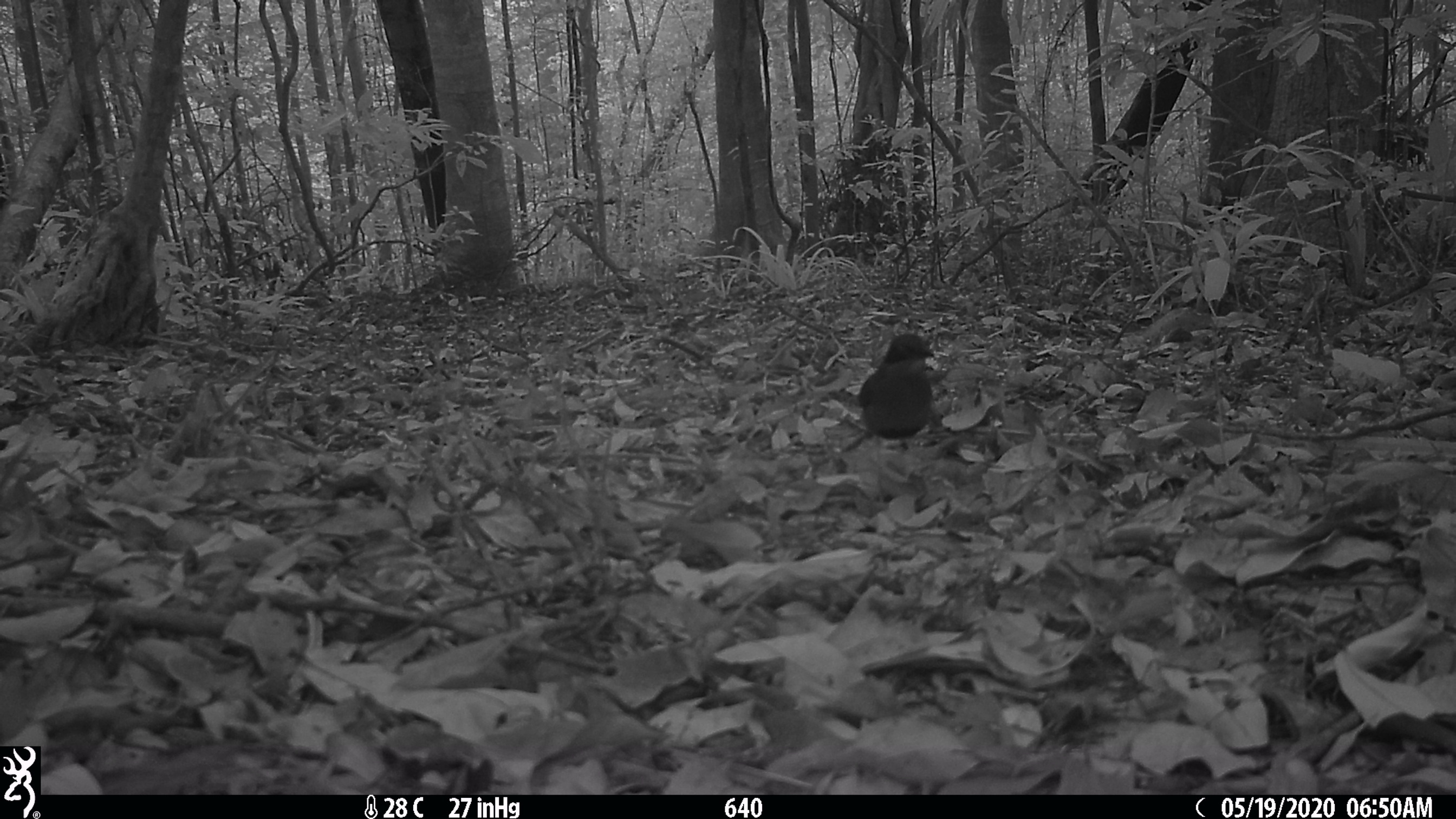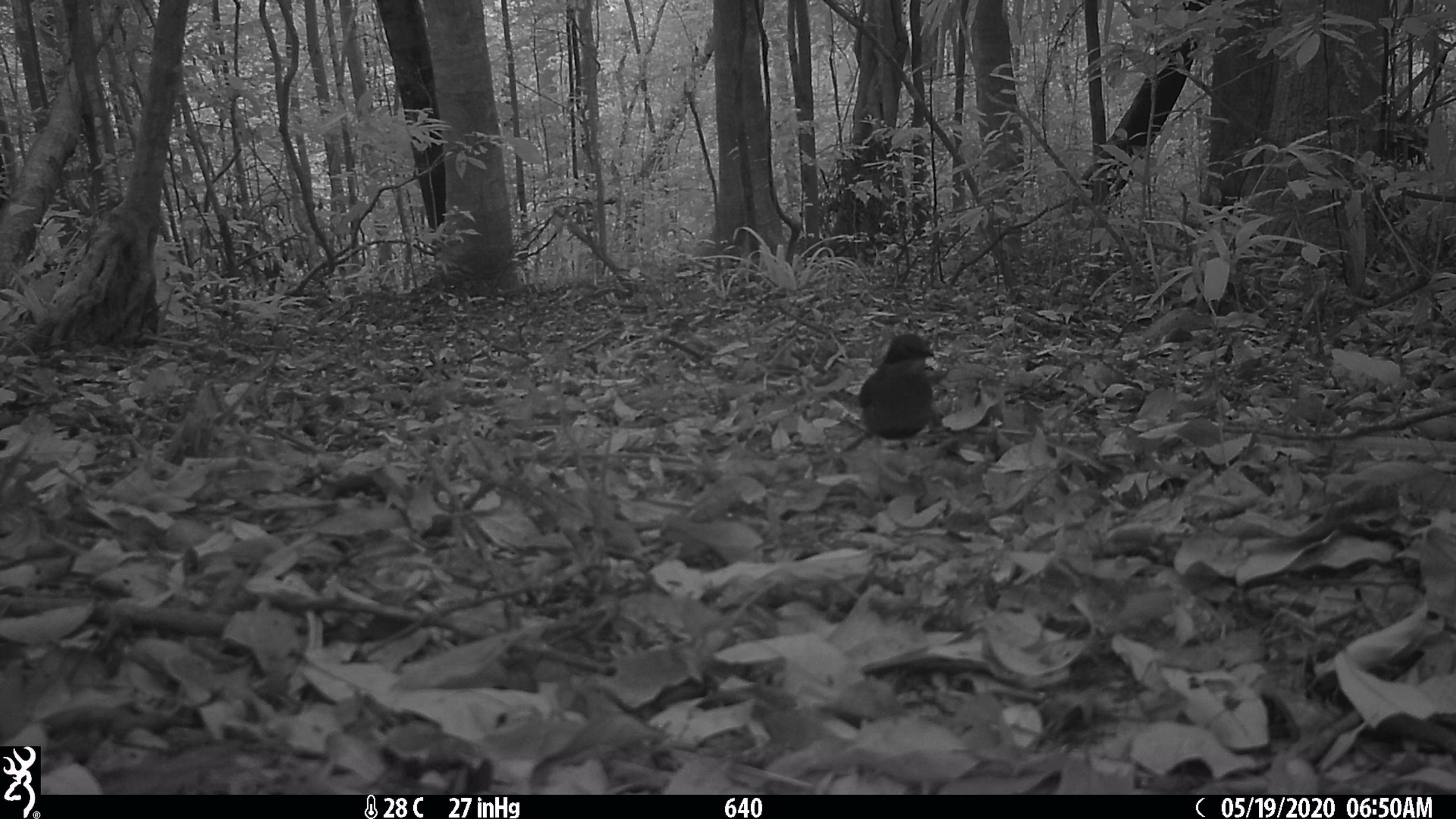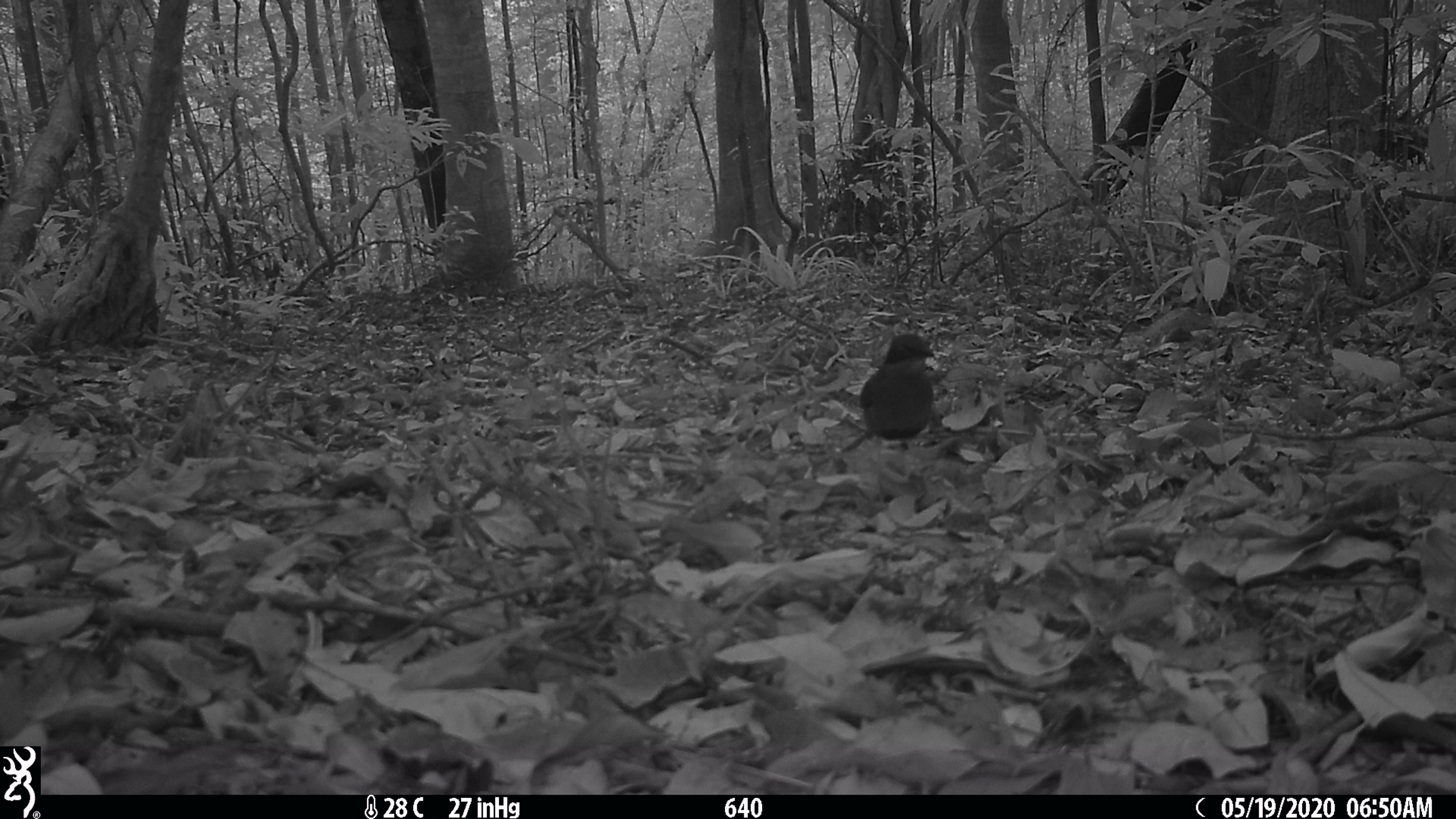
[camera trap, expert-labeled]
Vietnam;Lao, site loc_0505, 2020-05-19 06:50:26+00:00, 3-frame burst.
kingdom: Animalia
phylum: Chordata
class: Aves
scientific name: Aves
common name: bird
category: unidentified bird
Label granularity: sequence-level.